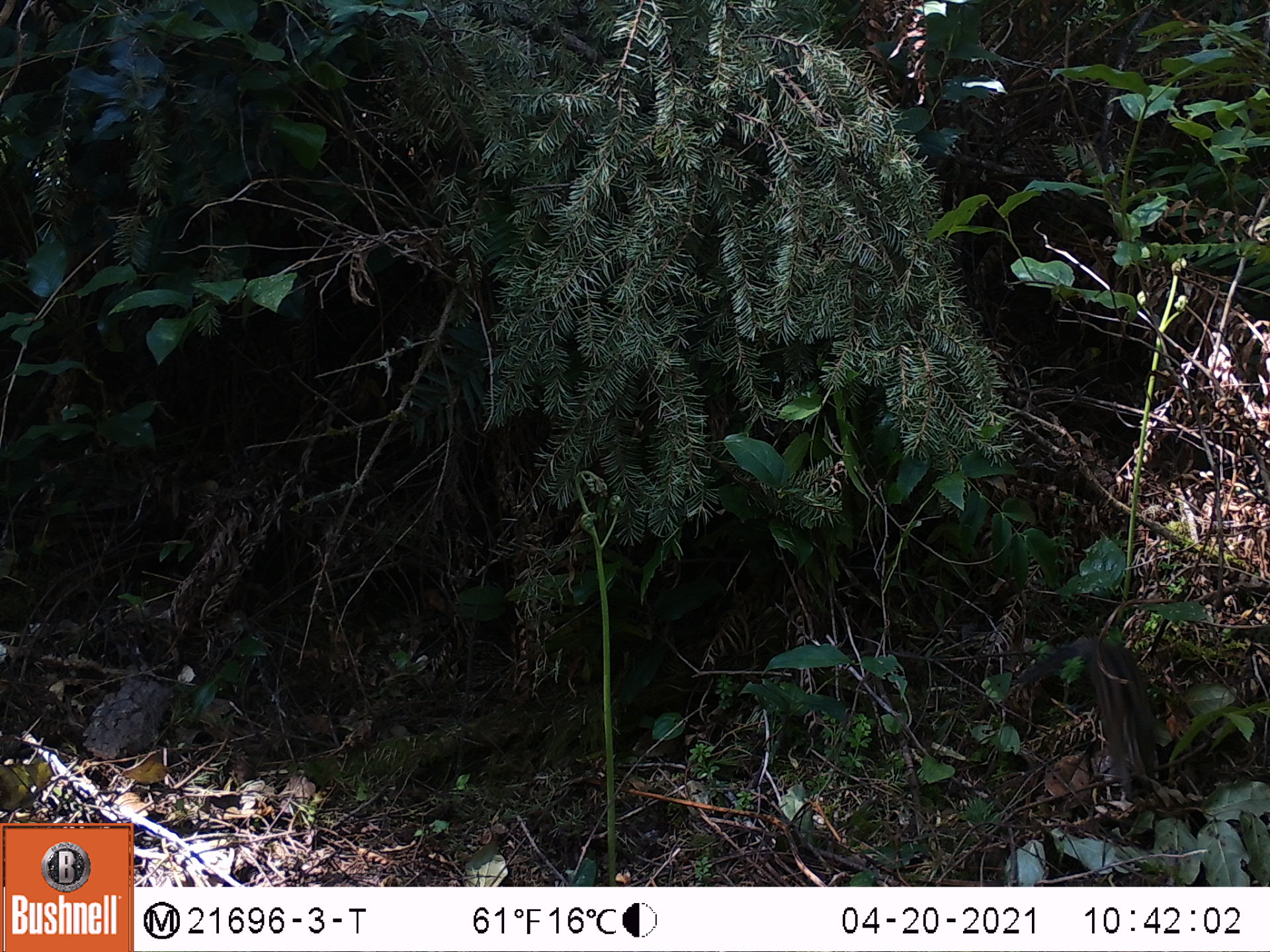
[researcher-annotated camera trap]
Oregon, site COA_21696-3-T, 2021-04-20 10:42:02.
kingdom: Animalia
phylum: Chordata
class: Mammalia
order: Rodentia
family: Sciuridae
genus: Neotamias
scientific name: Neotamias townsendii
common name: townsend's chipmunk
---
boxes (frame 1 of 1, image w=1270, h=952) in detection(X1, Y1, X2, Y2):
townsend's chipmunk: detection(994, 578, 1212, 846)